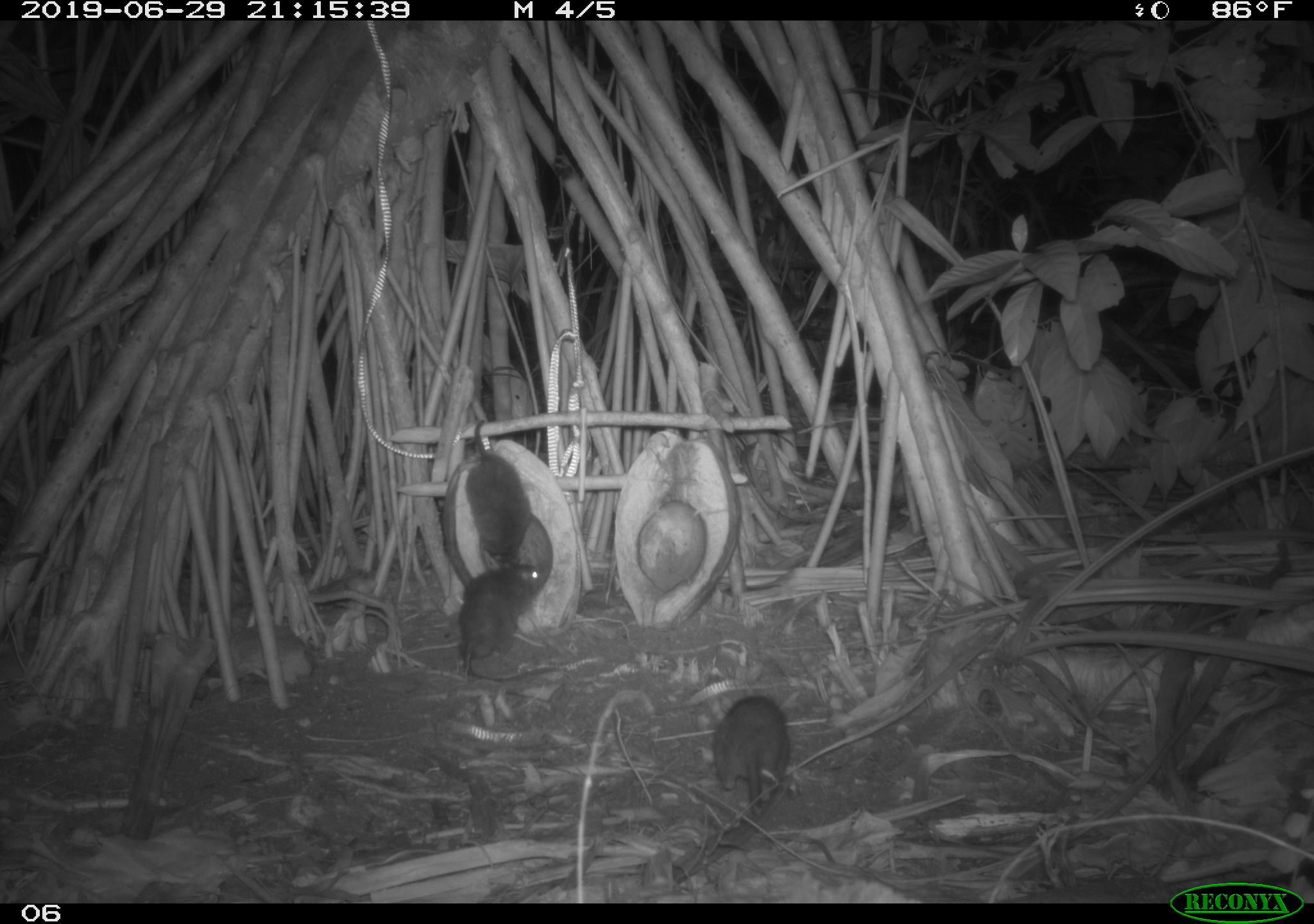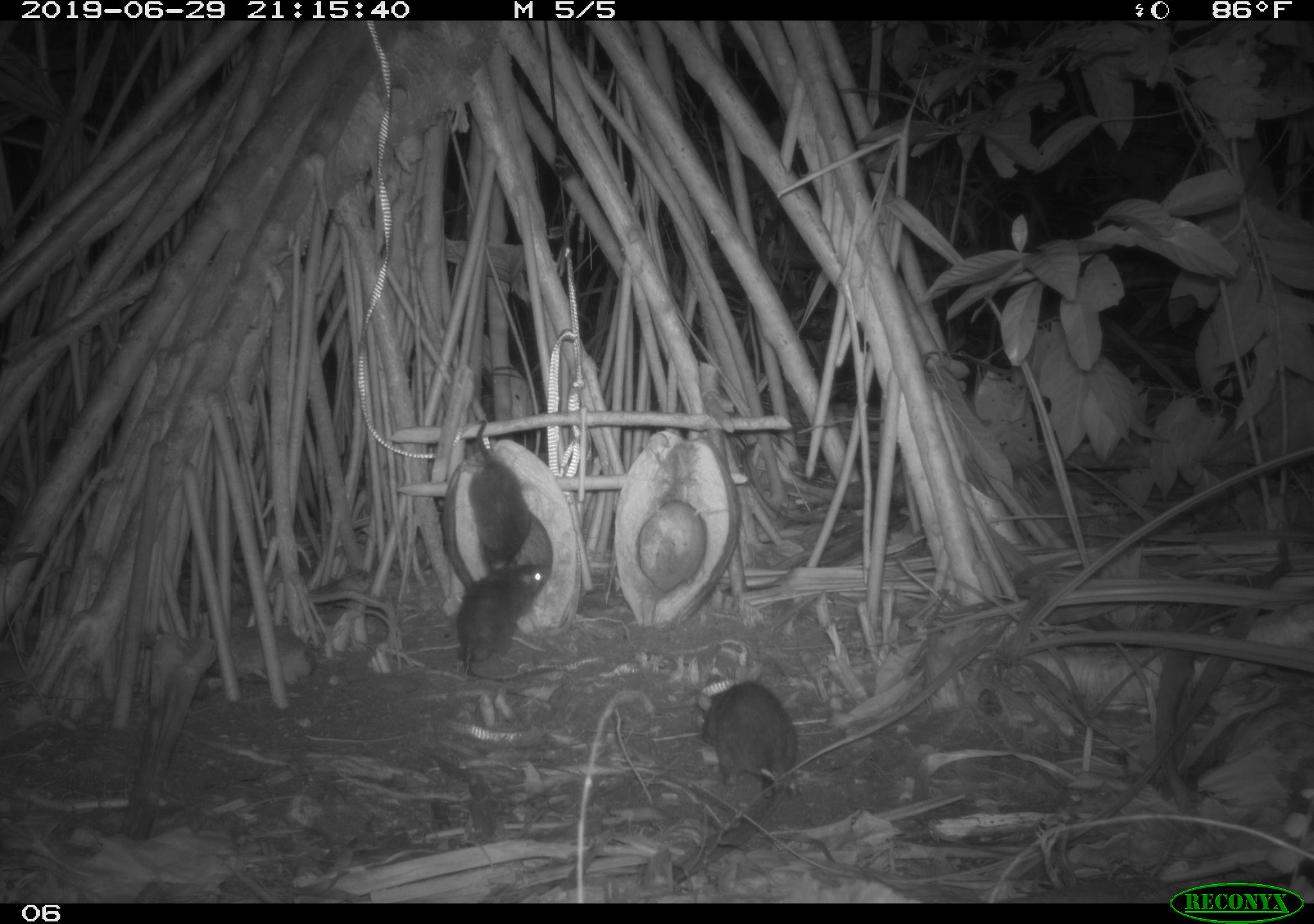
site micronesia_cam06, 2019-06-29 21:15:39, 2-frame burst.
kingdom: Animalia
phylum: Chordata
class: Mammalia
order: Rodentia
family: Muridae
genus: Rattus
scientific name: Rattus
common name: rat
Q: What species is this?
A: Rat (Rattus).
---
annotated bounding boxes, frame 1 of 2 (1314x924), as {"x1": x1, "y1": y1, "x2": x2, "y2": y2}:
rat: {"x1": 446, "y1": 559, "x2": 570, "y2": 691}; {"x1": 457, "y1": 416, "x2": 537, "y2": 581}; {"x1": 710, "y1": 690, "x2": 794, "y2": 821}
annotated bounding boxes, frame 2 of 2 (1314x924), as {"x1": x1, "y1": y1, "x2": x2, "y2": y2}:
rat: {"x1": 683, "y1": 678, "x2": 807, "y2": 803}; {"x1": 459, "y1": 403, "x2": 538, "y2": 586}; {"x1": 457, "y1": 555, "x2": 553, "y2": 685}